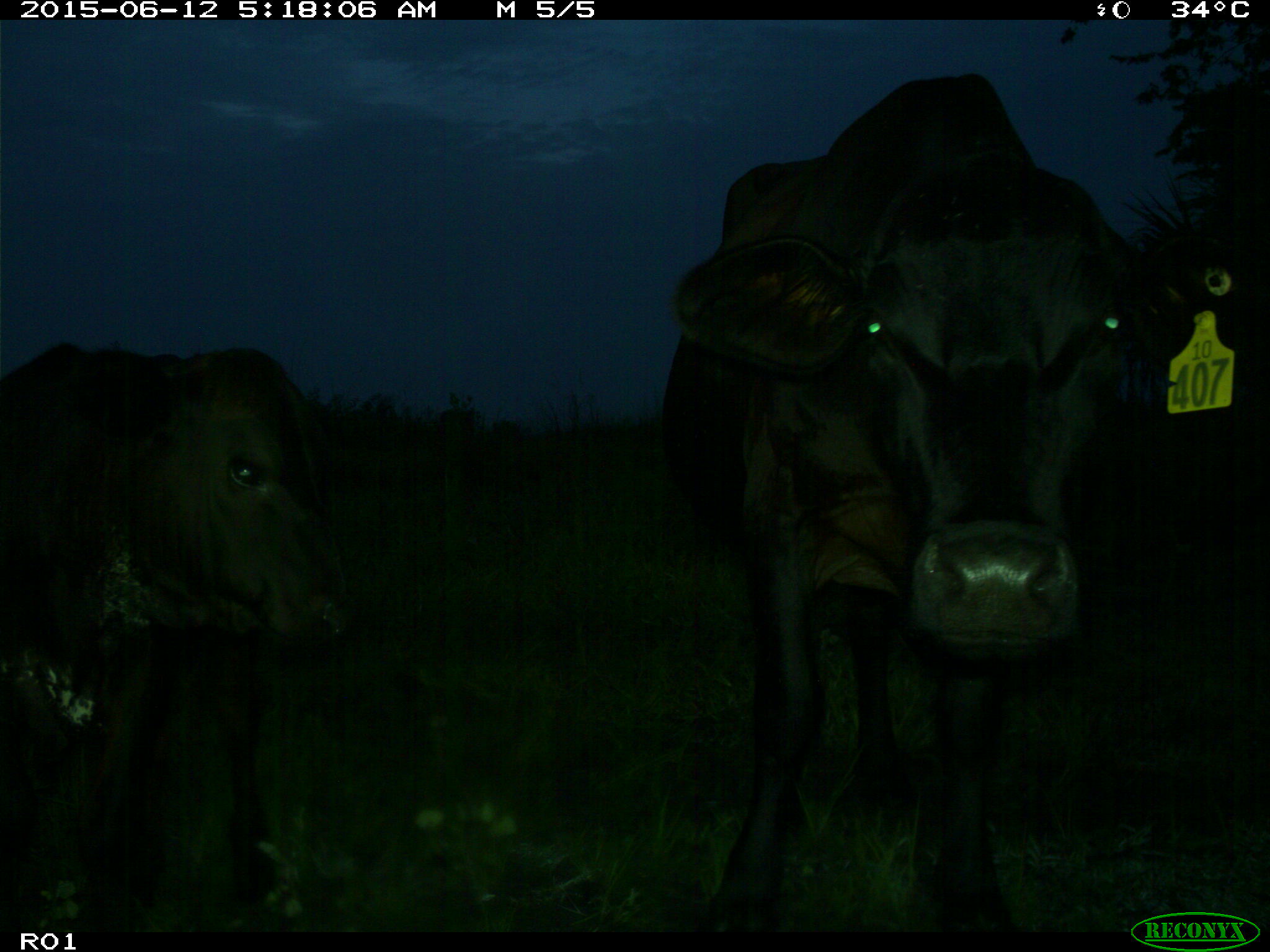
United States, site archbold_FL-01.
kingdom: Animalia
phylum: Chordata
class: Mammalia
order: Artiodactyla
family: Bovidae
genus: Bos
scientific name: Bos taurus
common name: domestic cow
Bos taurus (domestic cow).